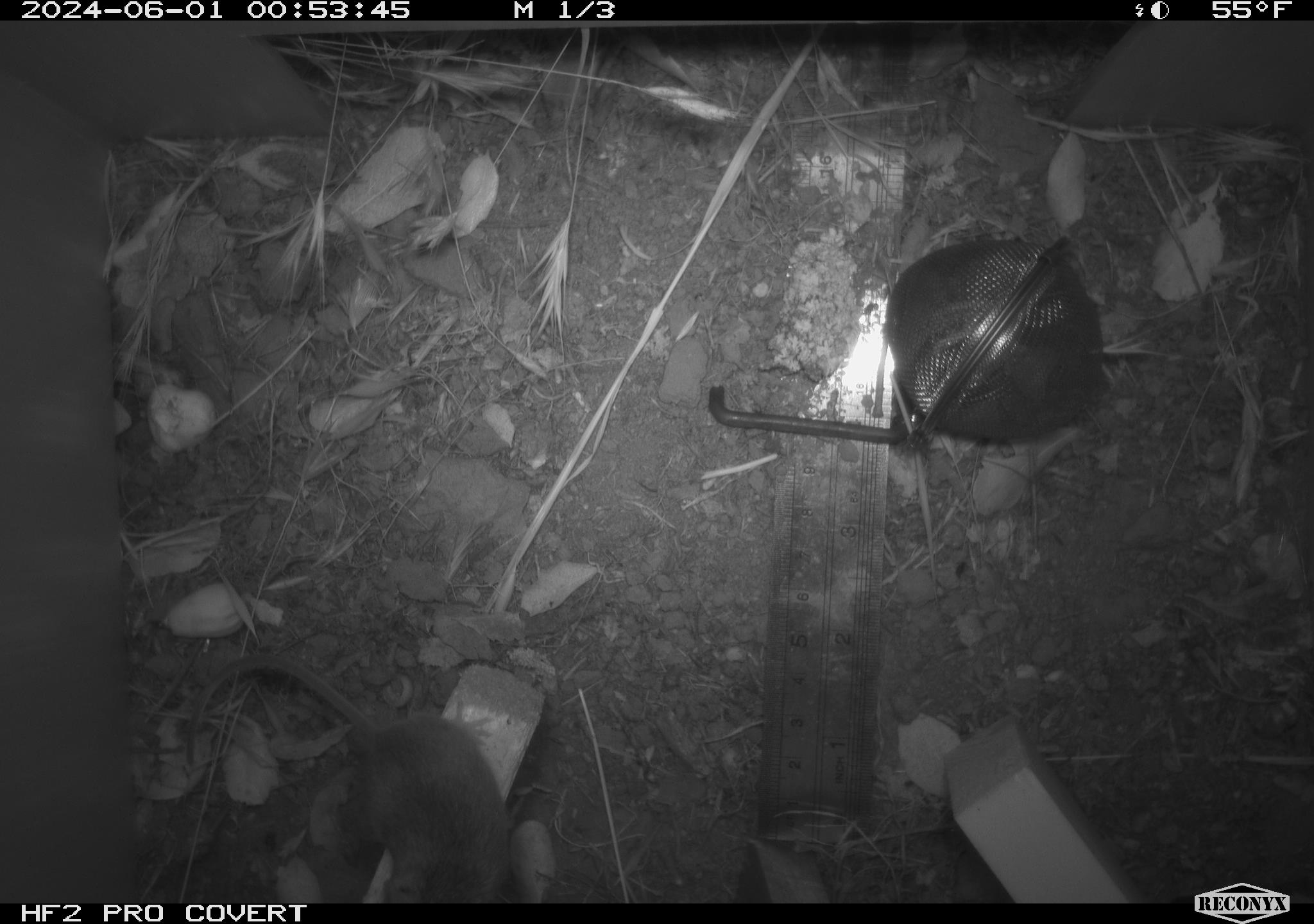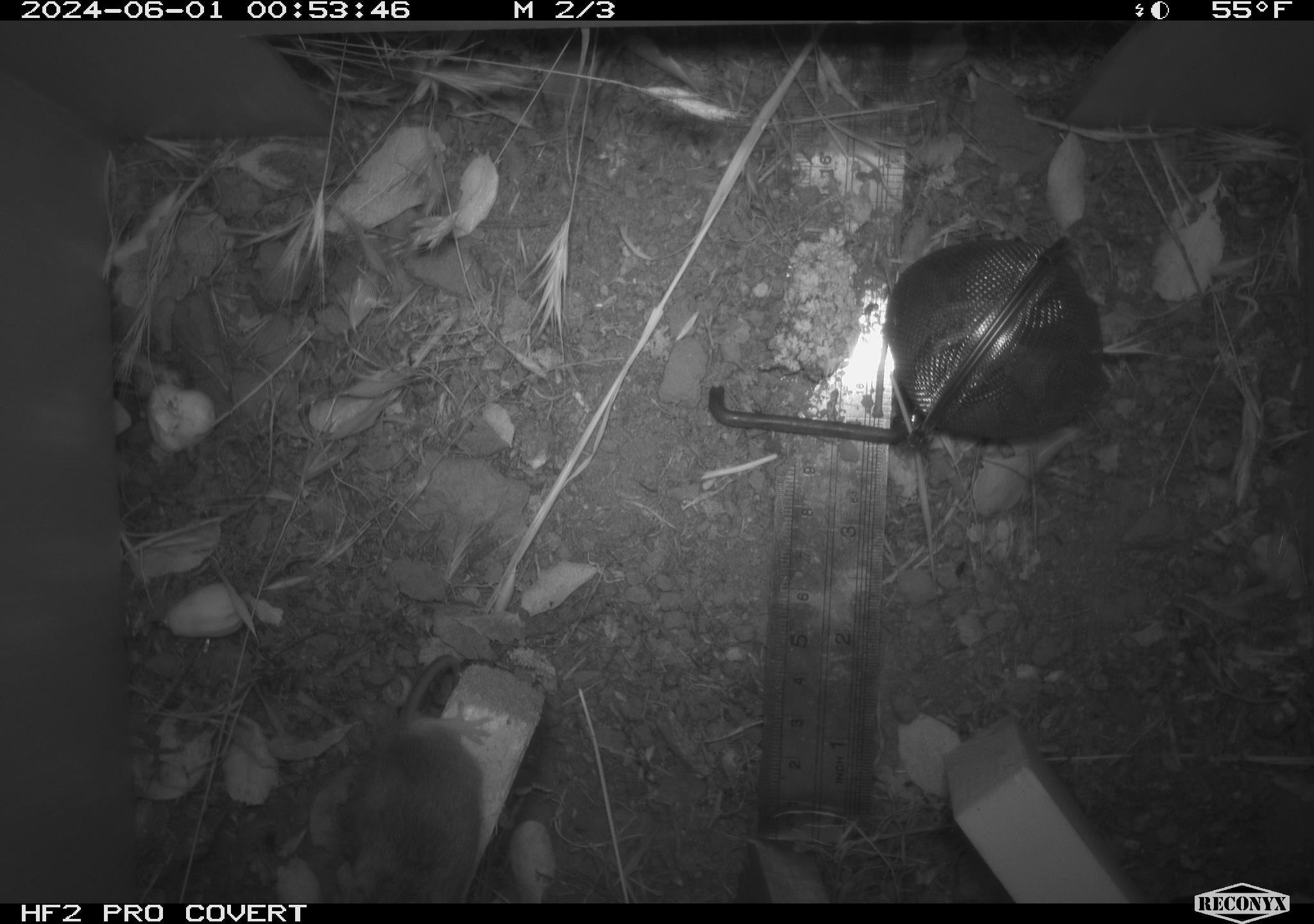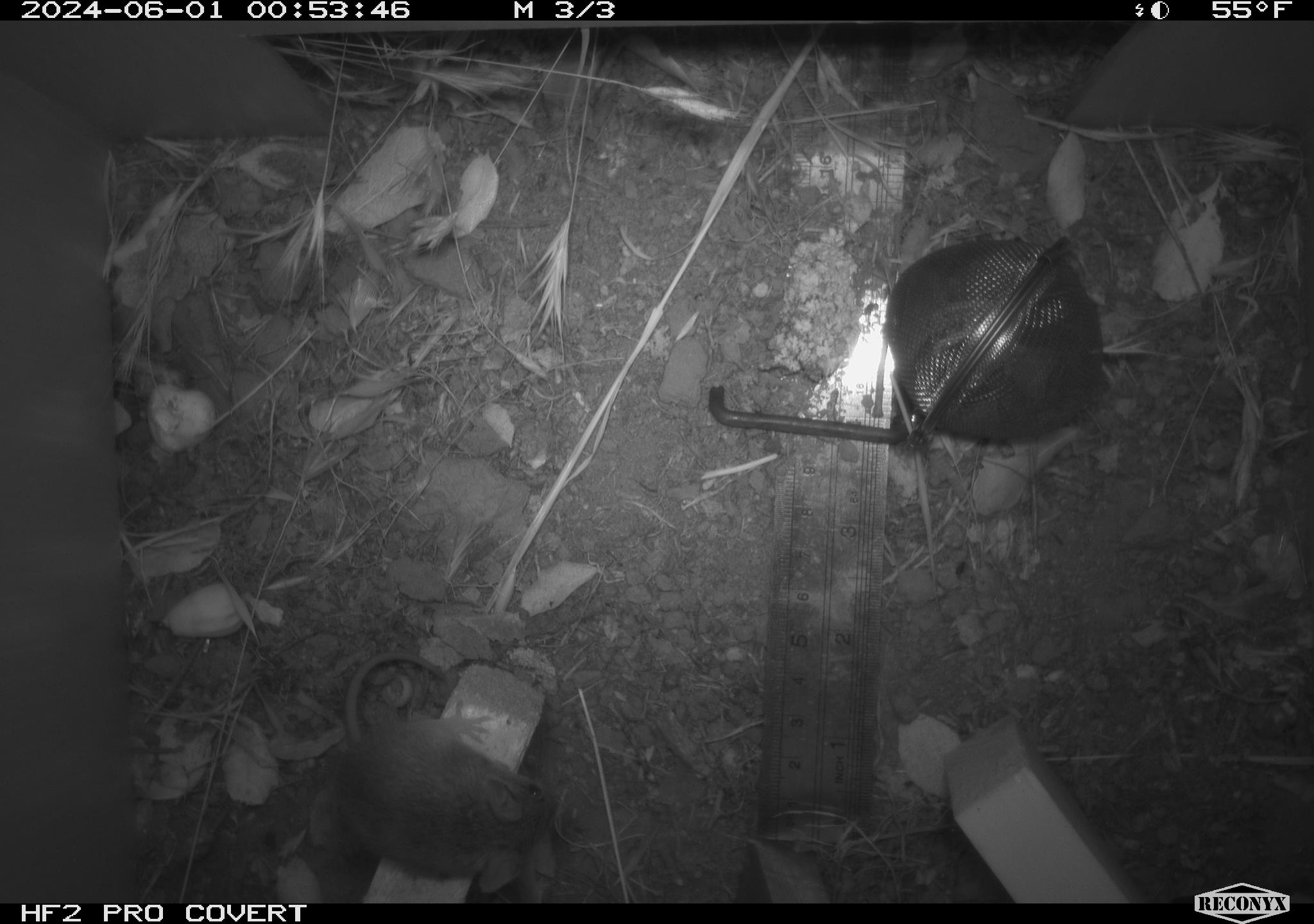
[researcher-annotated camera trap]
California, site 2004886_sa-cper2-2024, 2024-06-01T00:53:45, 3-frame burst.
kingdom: Animalia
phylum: Chordata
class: Mammalia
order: Rodentia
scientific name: Rodentia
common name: rodent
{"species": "rodent (Rodentia)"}